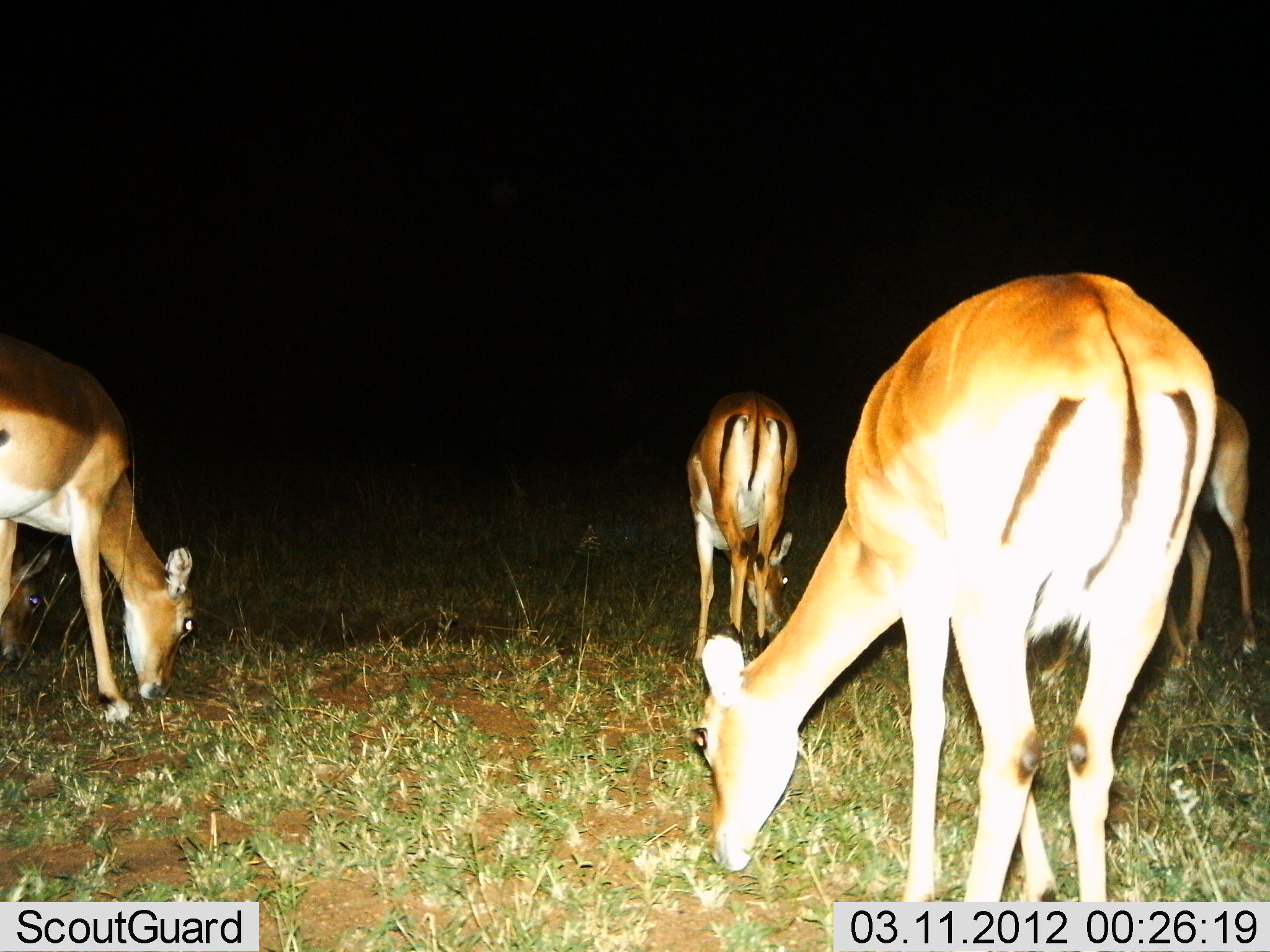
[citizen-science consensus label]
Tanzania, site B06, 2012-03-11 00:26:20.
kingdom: Animalia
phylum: Chordata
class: Mammalia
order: Artiodactyla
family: Bovidae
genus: Aepyceros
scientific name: Aepyceros melampus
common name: impala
Impala (Aepyceros melampus), count 4. Behavior (volunteer vote fractions): standing 29%, resting 0%, moving 0%, interacting 0%. Young present (vote fraction): 0%. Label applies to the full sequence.